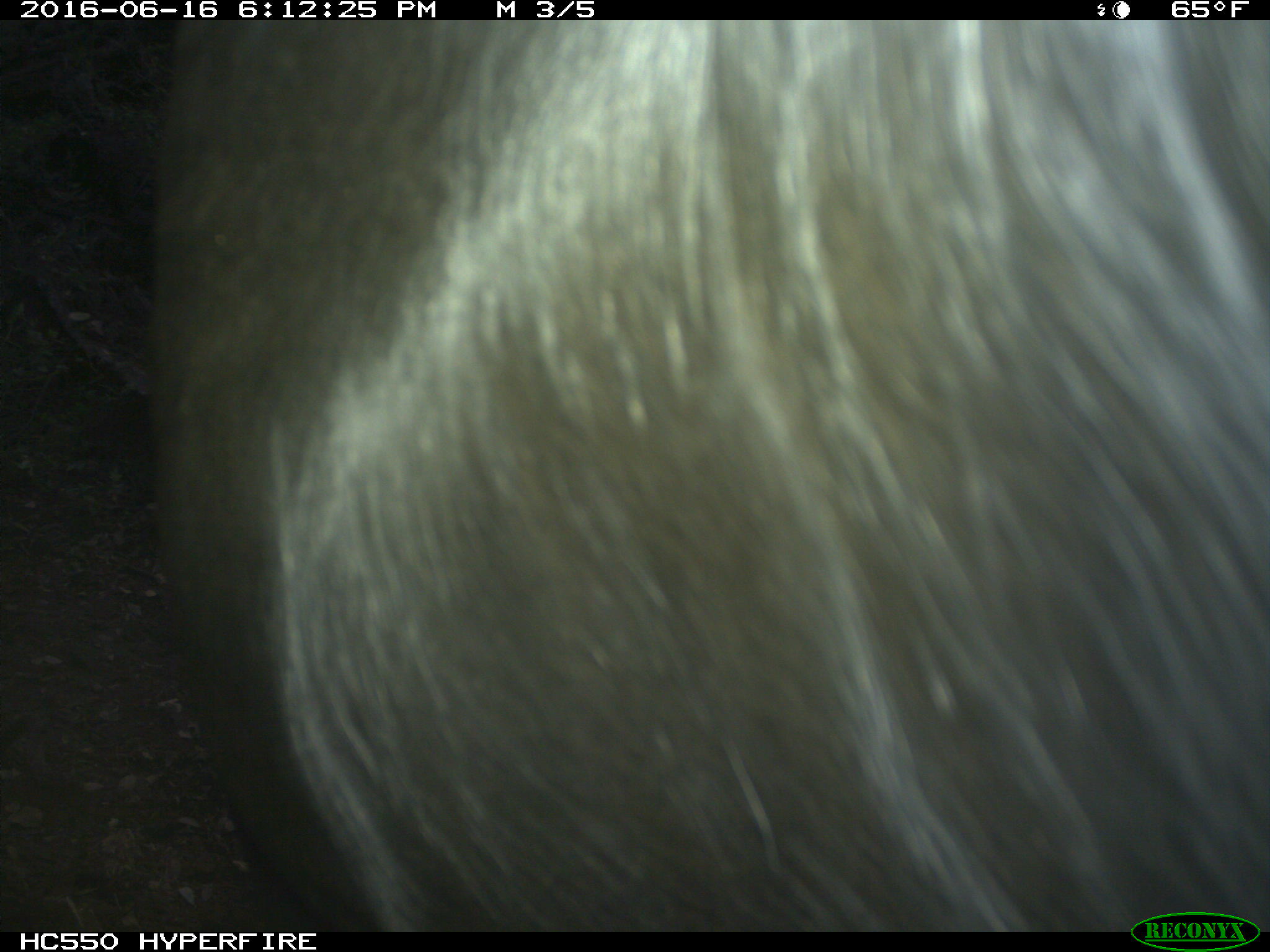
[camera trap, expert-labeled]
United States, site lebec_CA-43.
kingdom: Animalia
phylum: Chordata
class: Mammalia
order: Artiodactyla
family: Bovidae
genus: Bos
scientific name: Bos taurus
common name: domestic cow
Bos taurus (domestic cow).